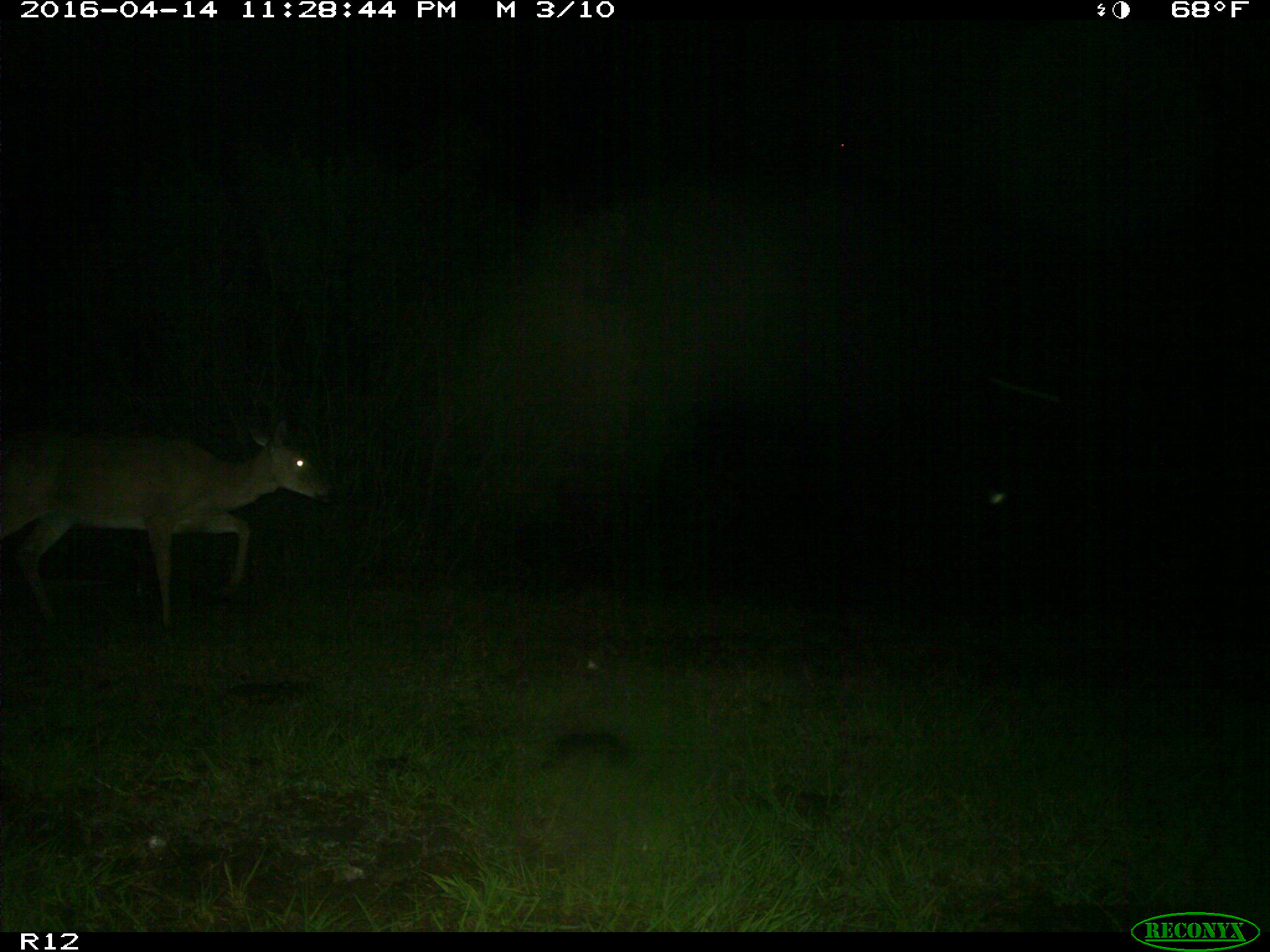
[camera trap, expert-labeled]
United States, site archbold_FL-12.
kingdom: Animalia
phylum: Chordata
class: Mammalia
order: Artiodactyla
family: Cervidae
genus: Odocoileus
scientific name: Odocoileus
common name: deer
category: unidentified deer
Unidentified deer (deer) (Odocoileus).